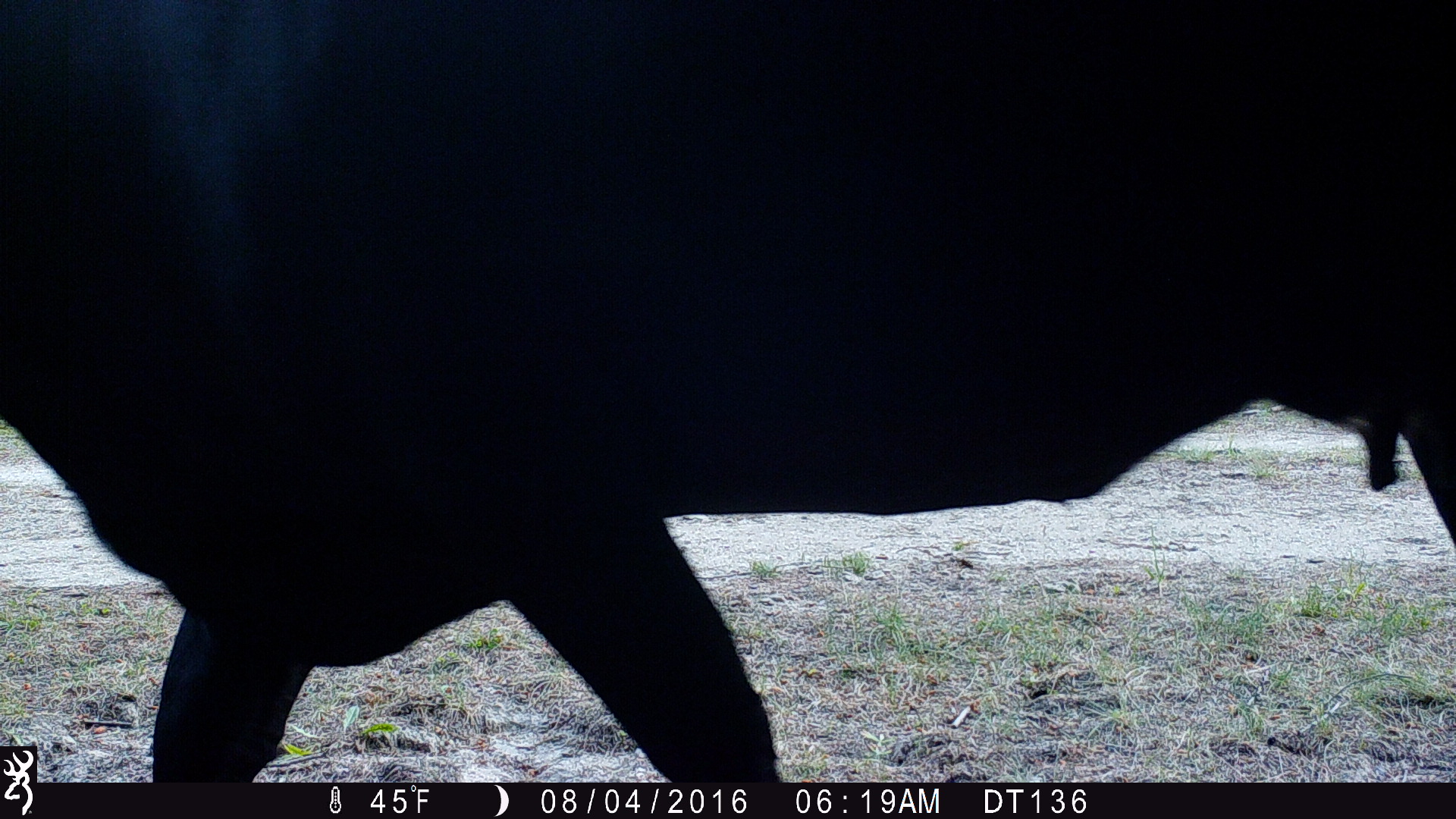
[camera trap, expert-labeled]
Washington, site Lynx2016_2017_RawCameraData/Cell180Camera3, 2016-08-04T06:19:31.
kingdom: Animalia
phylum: Chordata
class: Mammalia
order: Artiodactyla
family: Bovidae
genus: Bos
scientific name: Bos taurus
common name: domestic cattle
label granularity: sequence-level